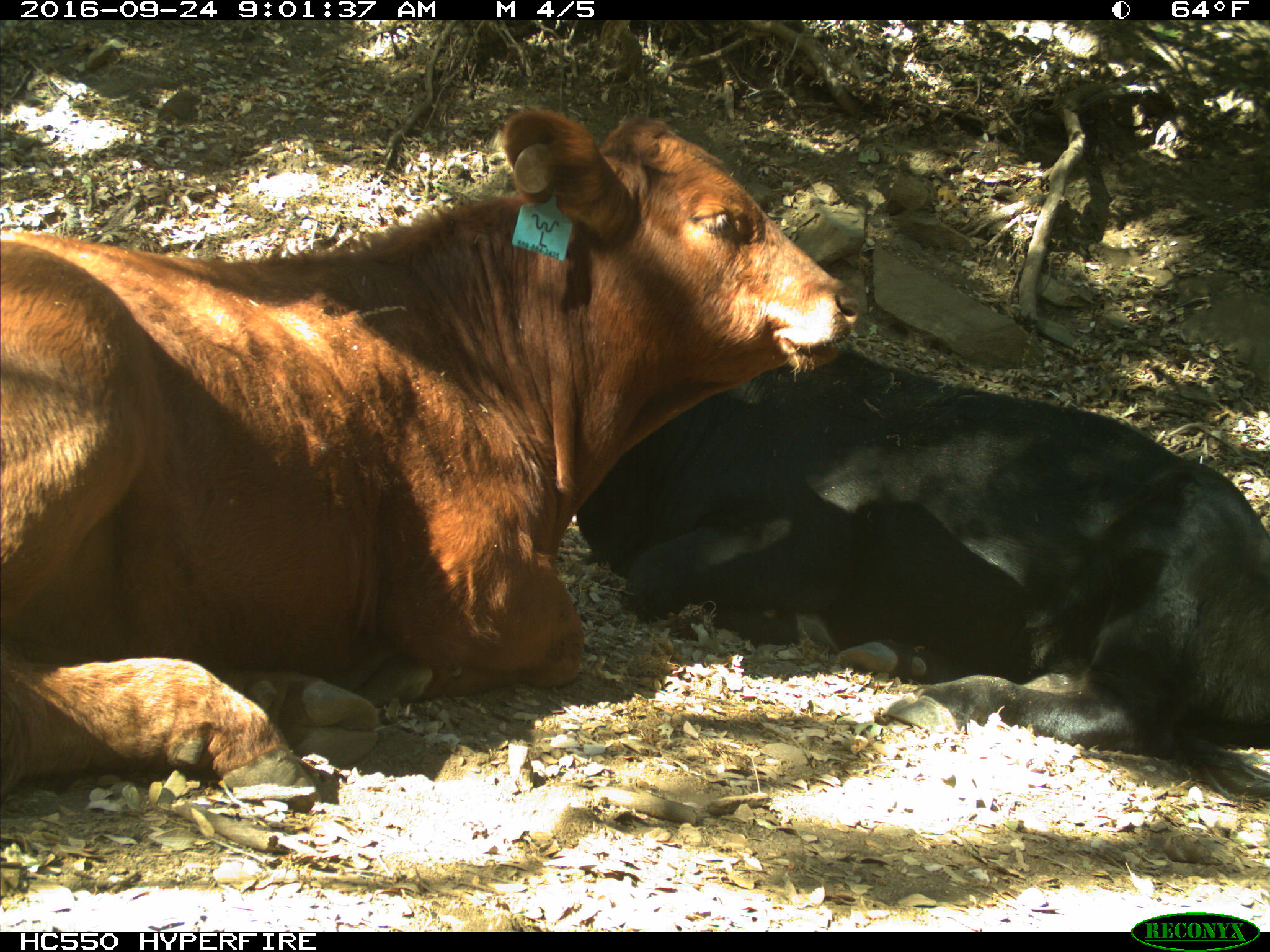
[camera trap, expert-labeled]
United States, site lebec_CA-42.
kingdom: Animalia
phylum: Chordata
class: Mammalia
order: Artiodactyla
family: Bovidae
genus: Bos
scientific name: Bos taurus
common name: domestic cow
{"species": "Bos taurus (domestic cow)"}